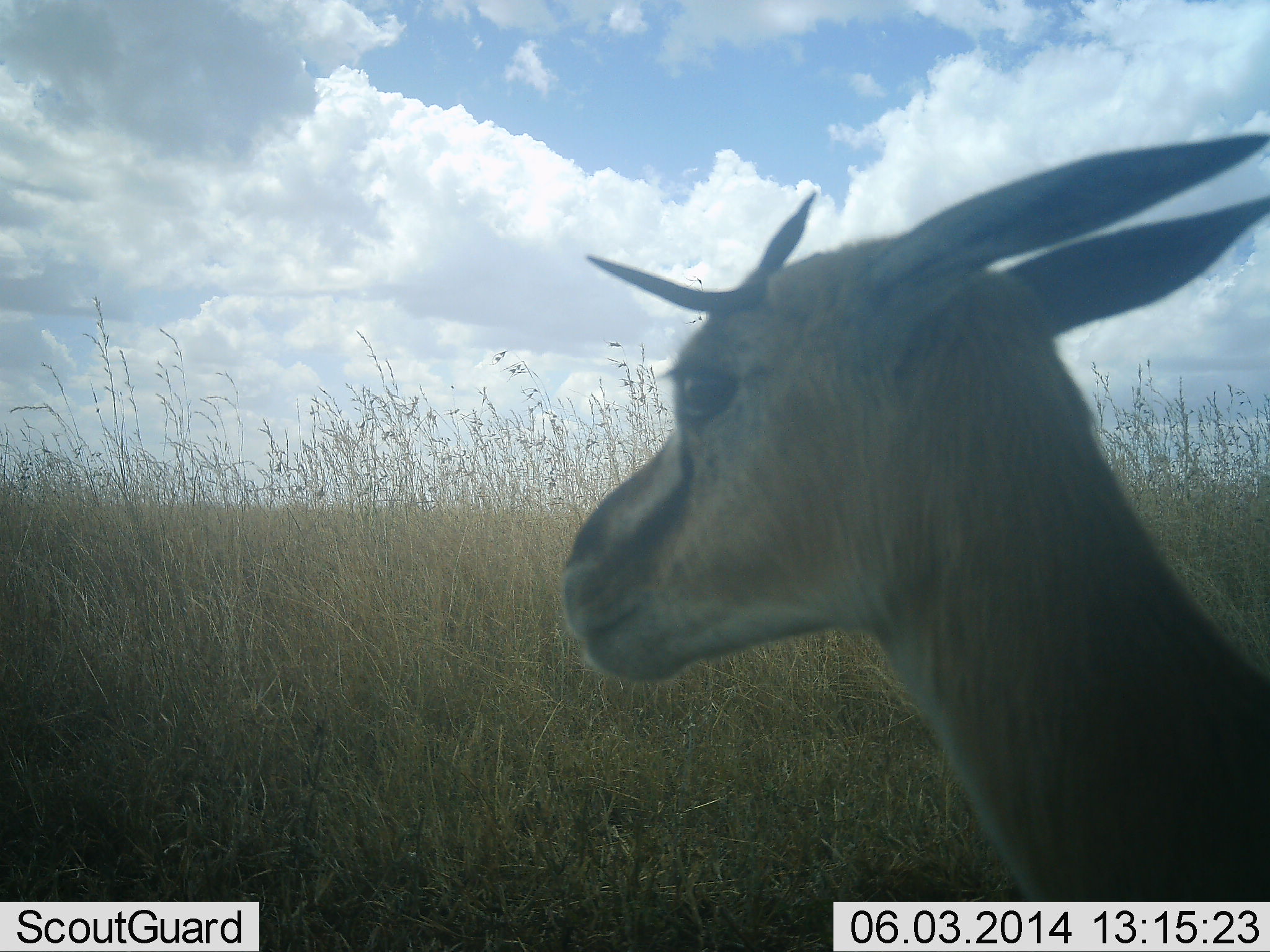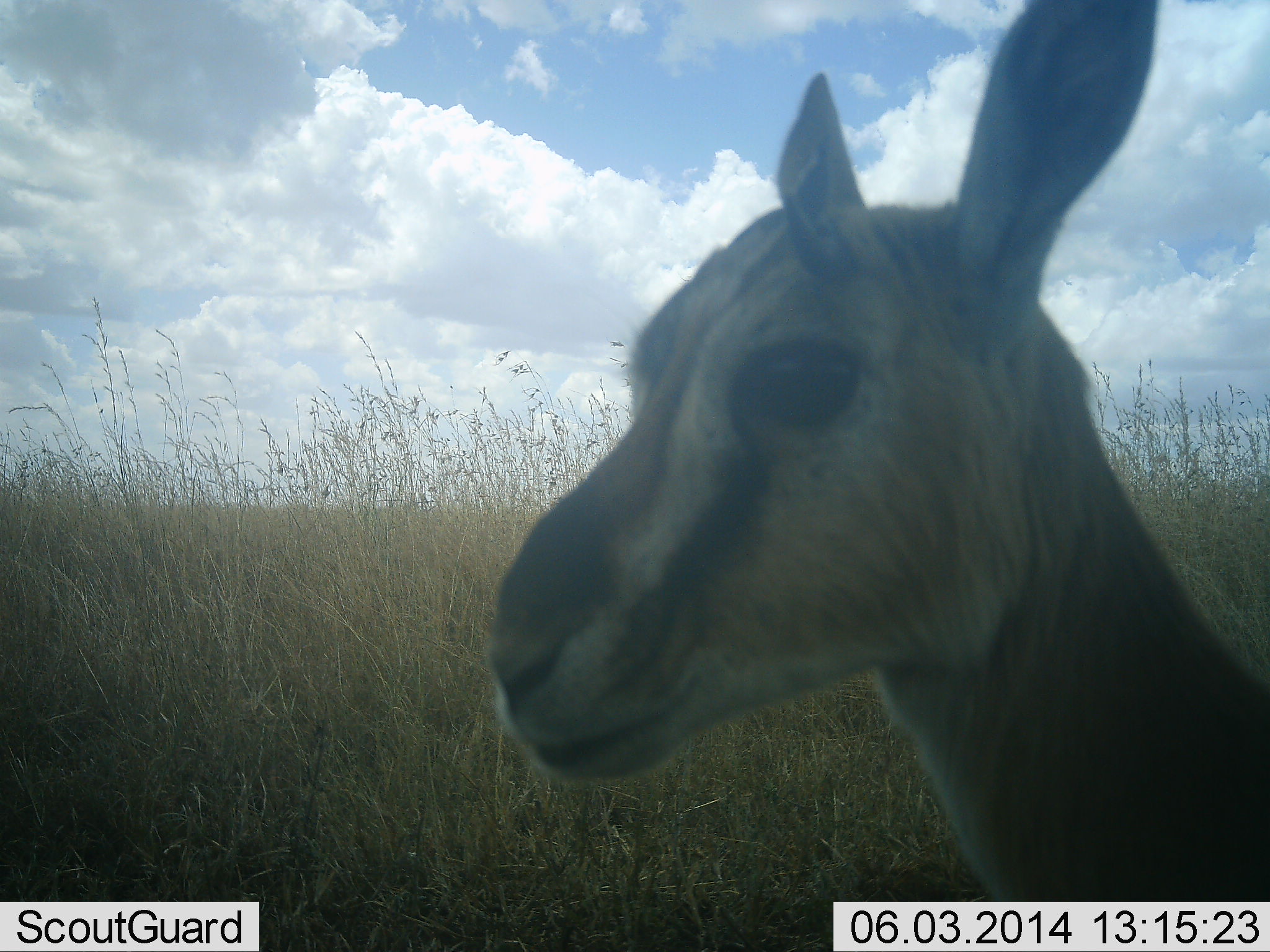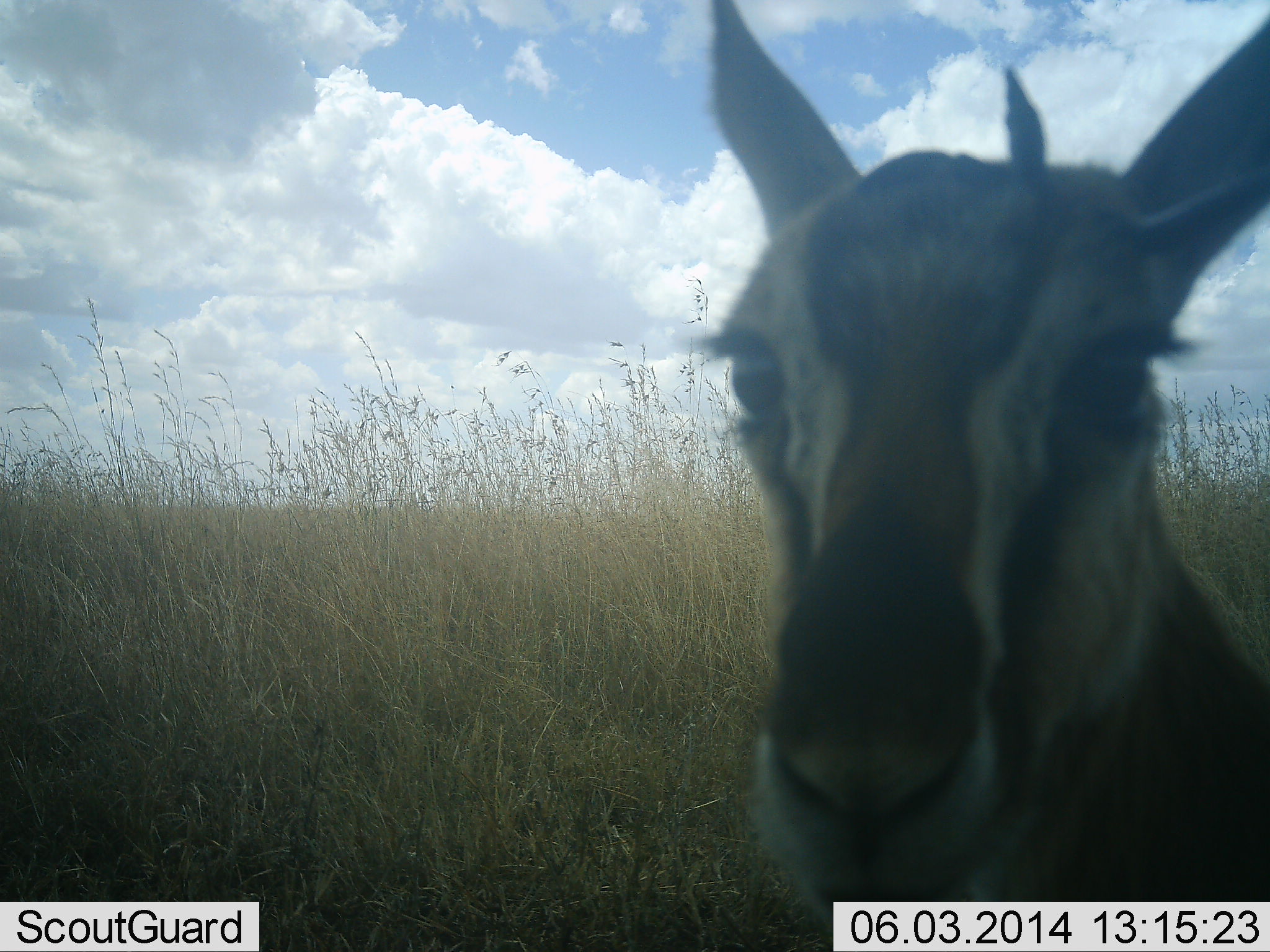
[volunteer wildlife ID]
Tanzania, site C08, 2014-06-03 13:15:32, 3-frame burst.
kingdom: Animalia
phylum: Chordata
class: Mammalia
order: Artiodactyla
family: Bovidae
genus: Eudorcas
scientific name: Eudorcas thomsonii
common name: thomson's gazelle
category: gazellethomsons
Gazellethomsons (thomson's gazelle) (Eudorcas thomsonii), count 1. Behavior (volunteer vote fractions): standing 80%, resting 20%, moving 0%, interacting 10%. Young present (vote fraction): 10%. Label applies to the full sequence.